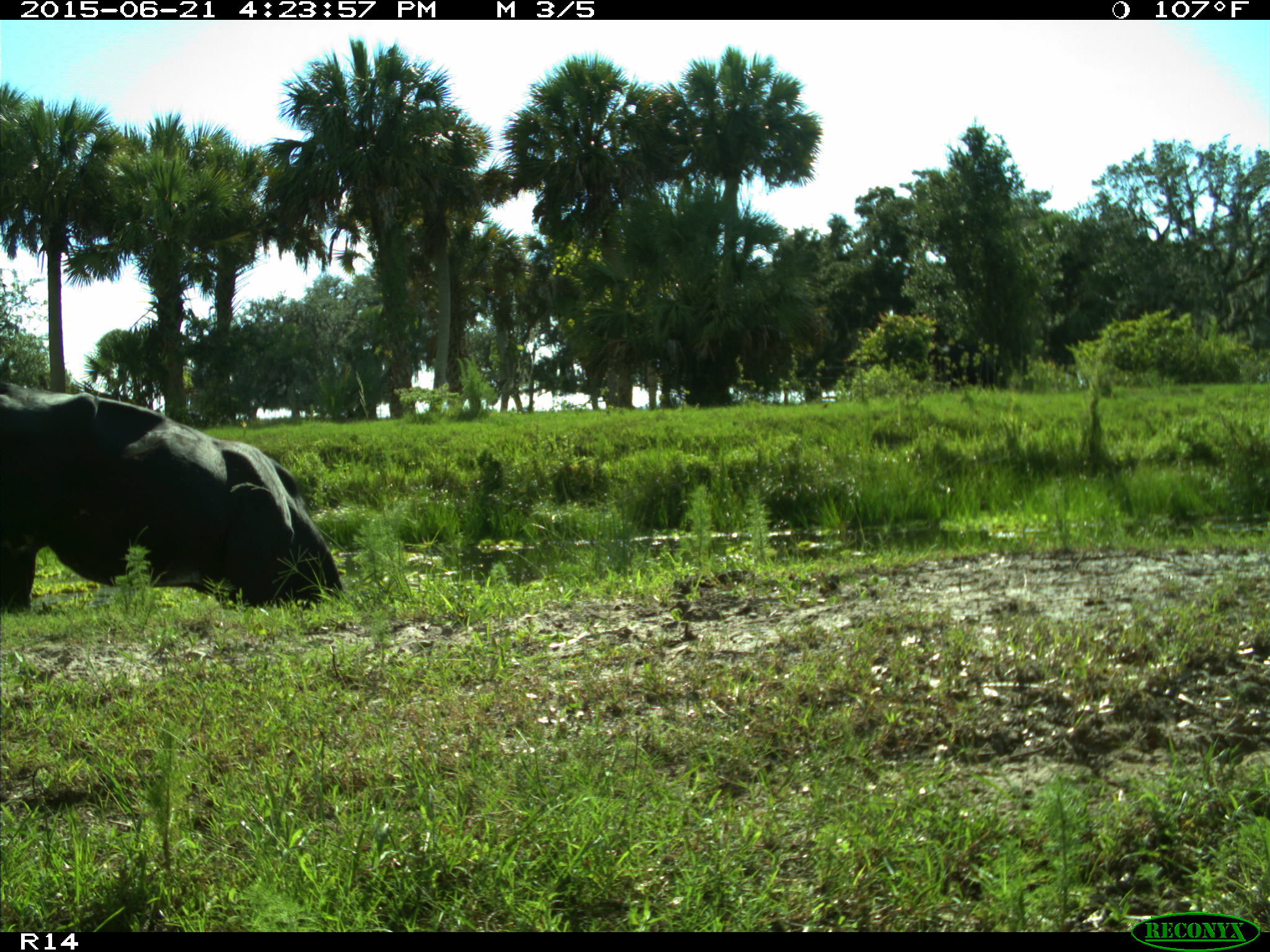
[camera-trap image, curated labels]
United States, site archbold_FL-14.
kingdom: Animalia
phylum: Chordata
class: Mammalia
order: Artiodactyla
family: Bovidae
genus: Bos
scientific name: Bos taurus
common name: domestic cow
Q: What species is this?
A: Bos taurus (domestic cow).